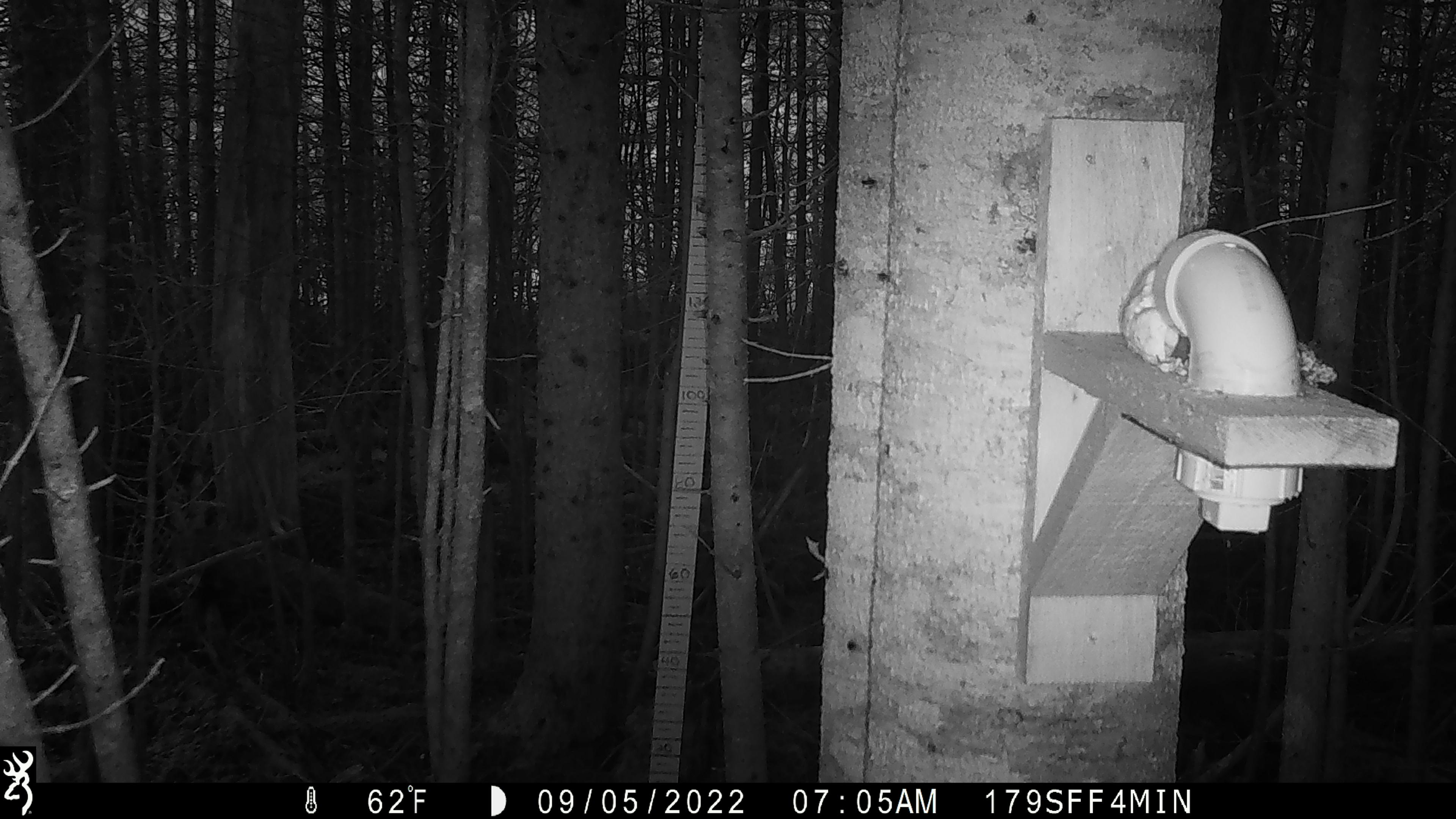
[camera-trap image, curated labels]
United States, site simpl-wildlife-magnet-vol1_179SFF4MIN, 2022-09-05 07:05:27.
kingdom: Animalia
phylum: Chordata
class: Mammalia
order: Rodentia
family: Sciuridae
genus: Tamiasciurus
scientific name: Tamiasciurus hudsonicus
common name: red squirrel